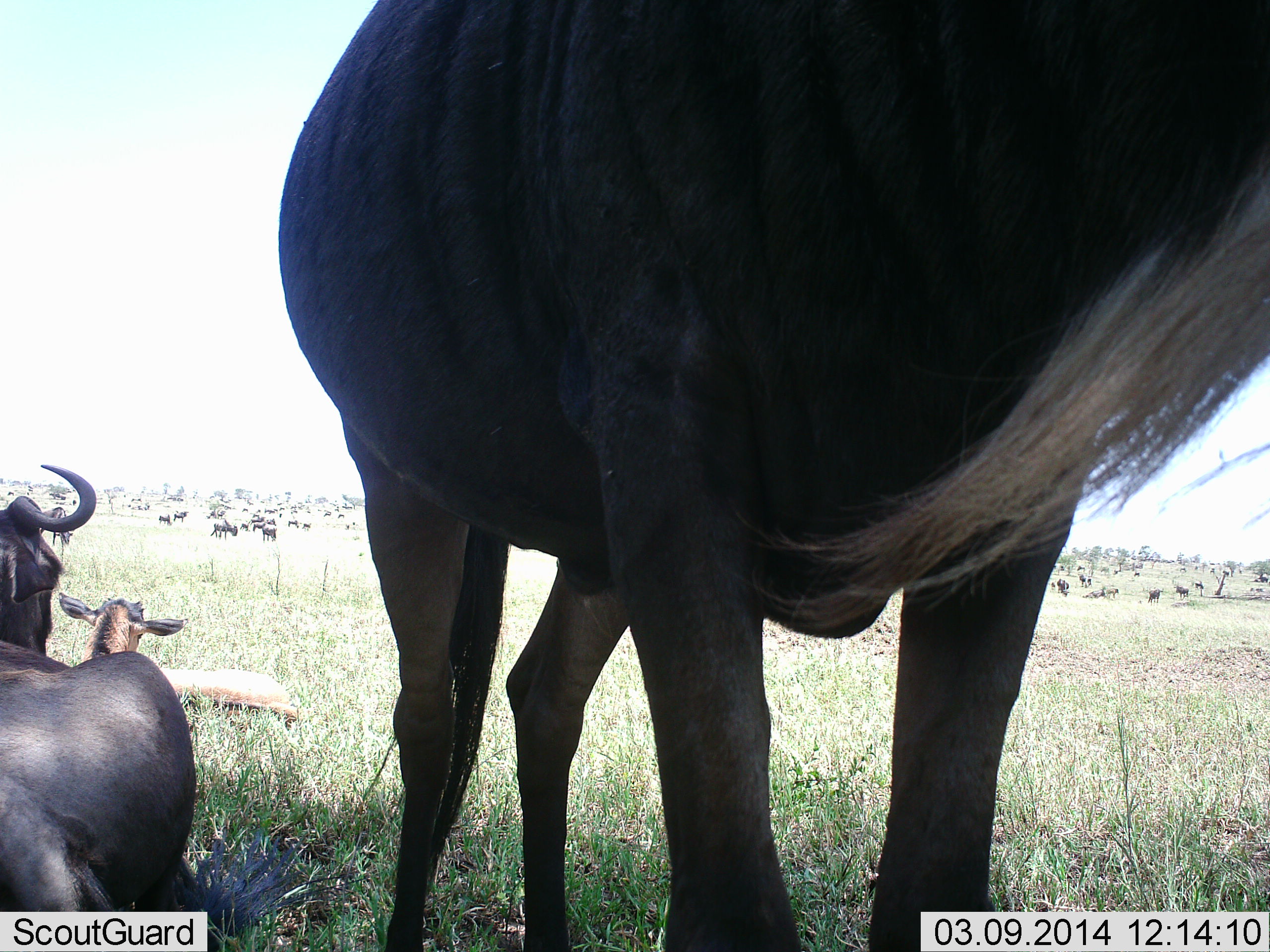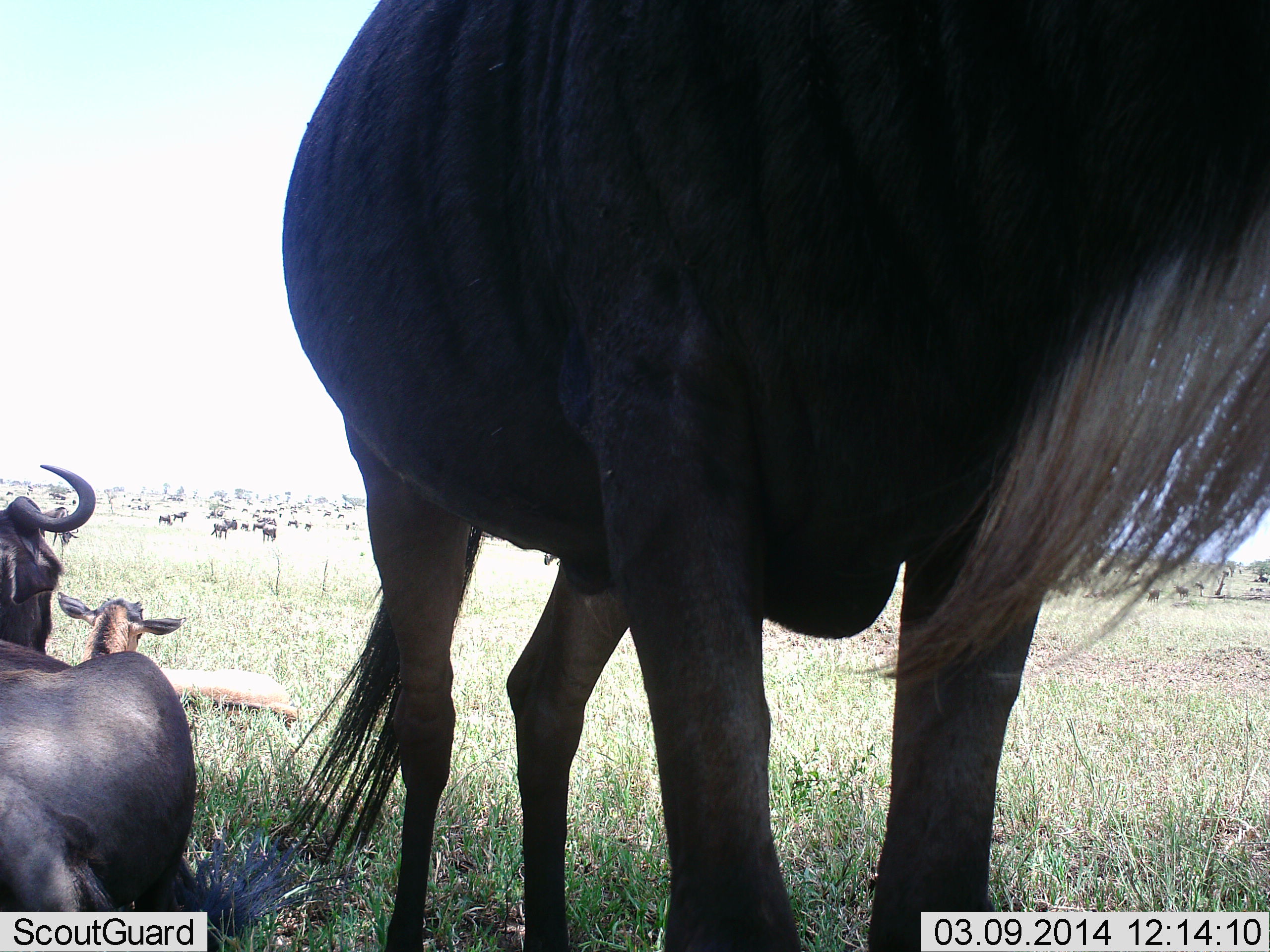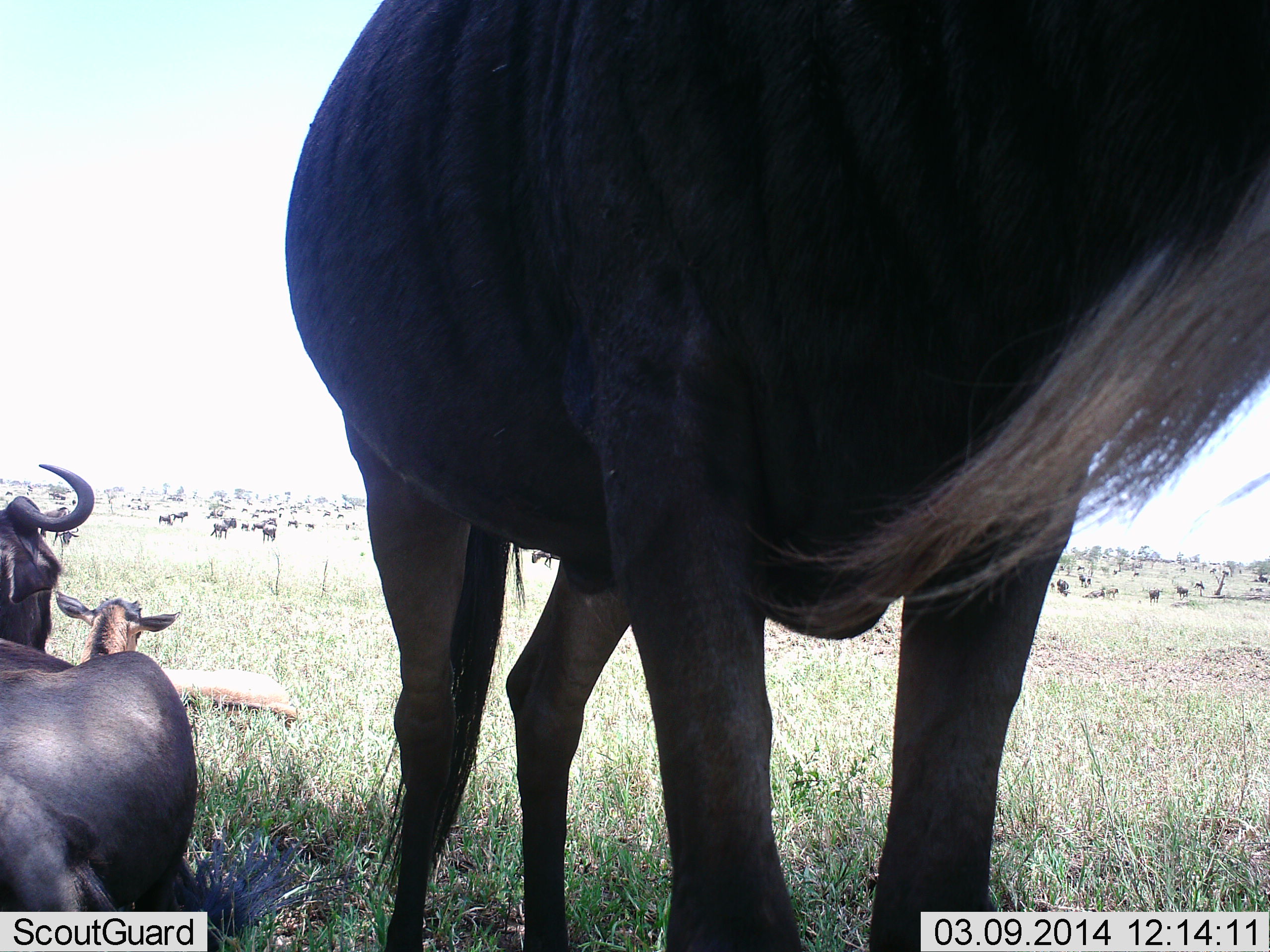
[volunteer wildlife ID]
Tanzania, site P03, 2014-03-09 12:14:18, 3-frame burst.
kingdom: Animalia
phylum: Chordata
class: Mammalia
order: Artiodactyla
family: Bovidae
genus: Connochaetes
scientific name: Connochaetes taurinus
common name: blue wildebeest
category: wildebeest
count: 51+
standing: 70%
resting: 100%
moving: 30%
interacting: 0%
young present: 50%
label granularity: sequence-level